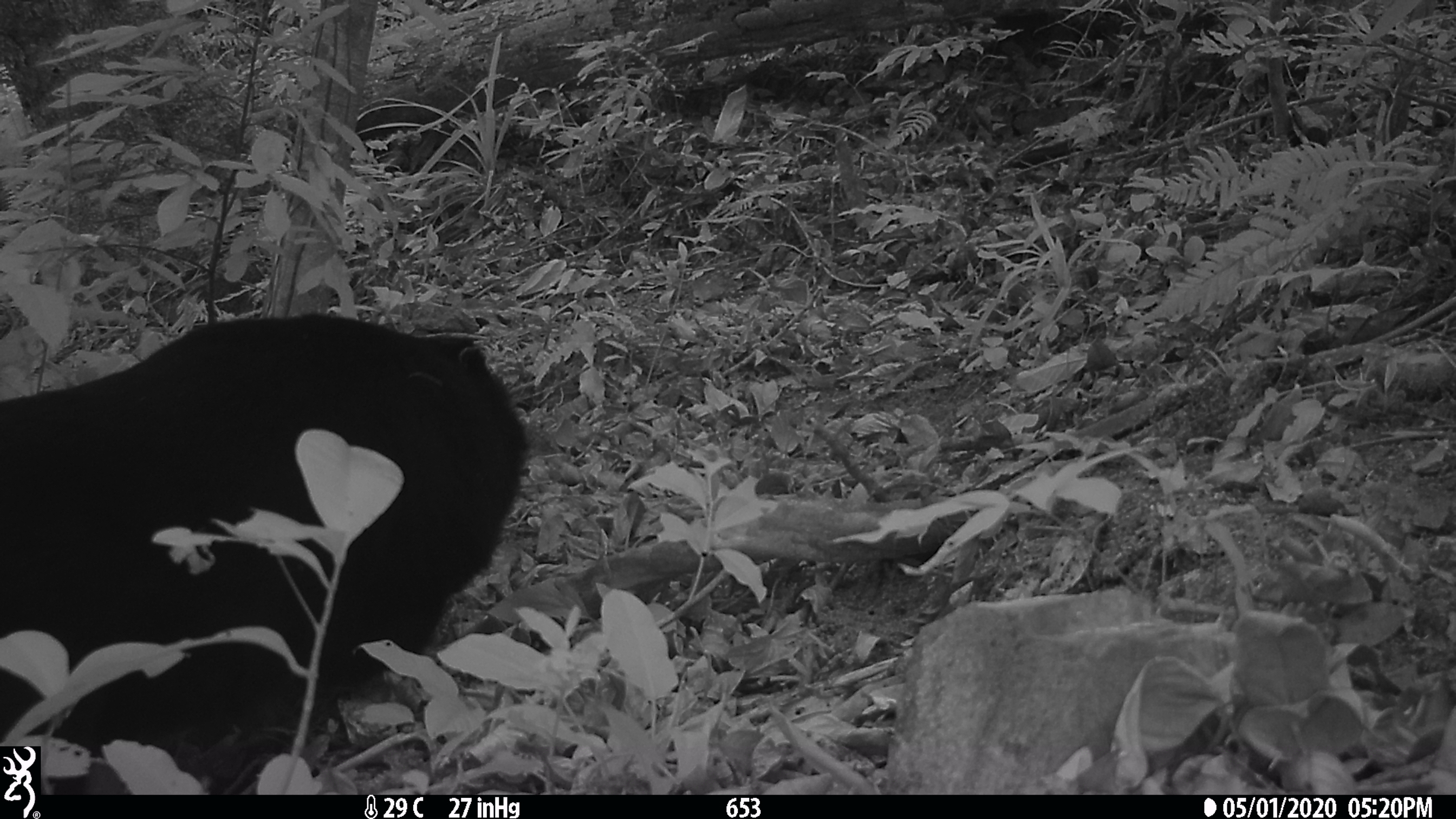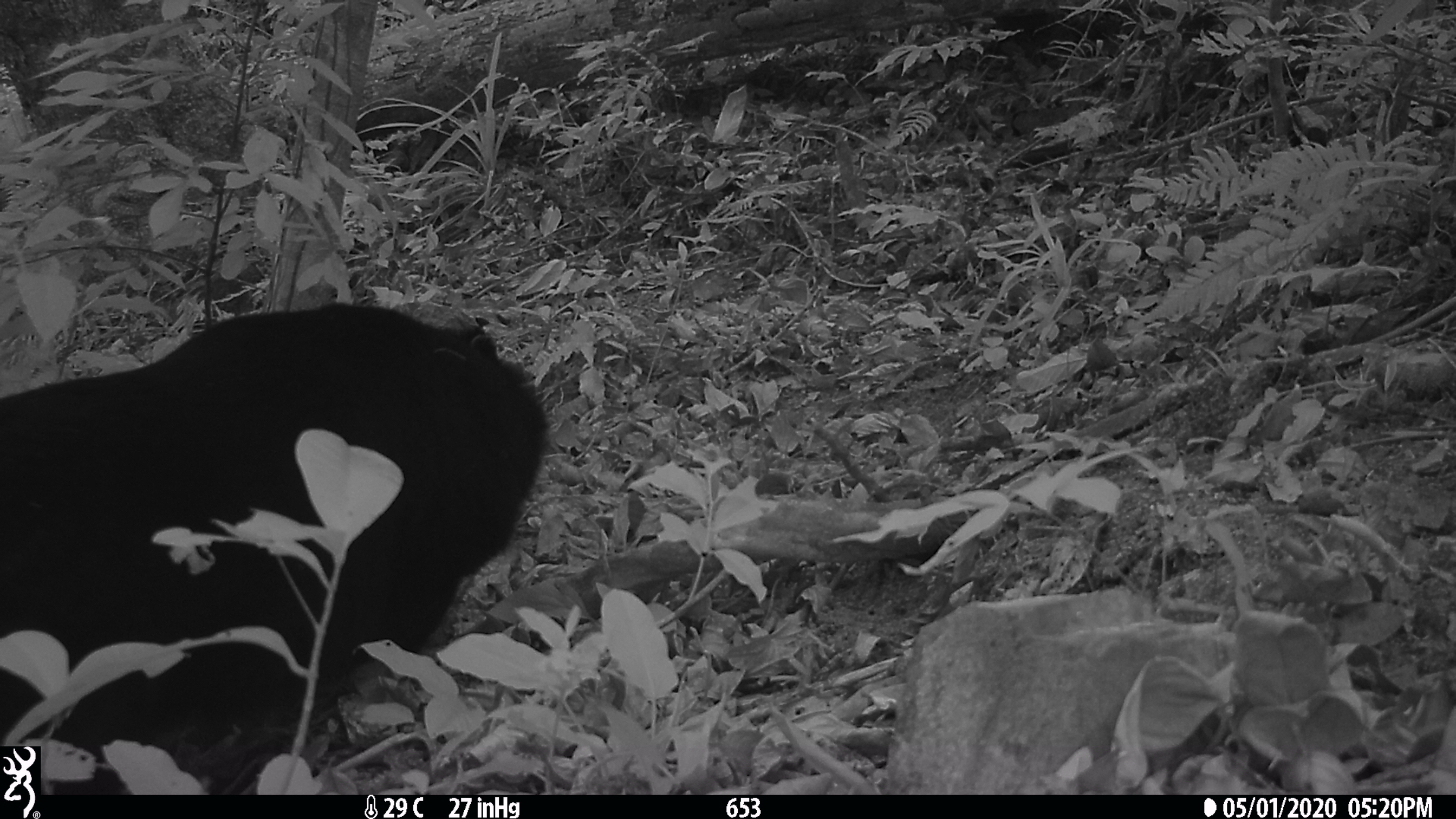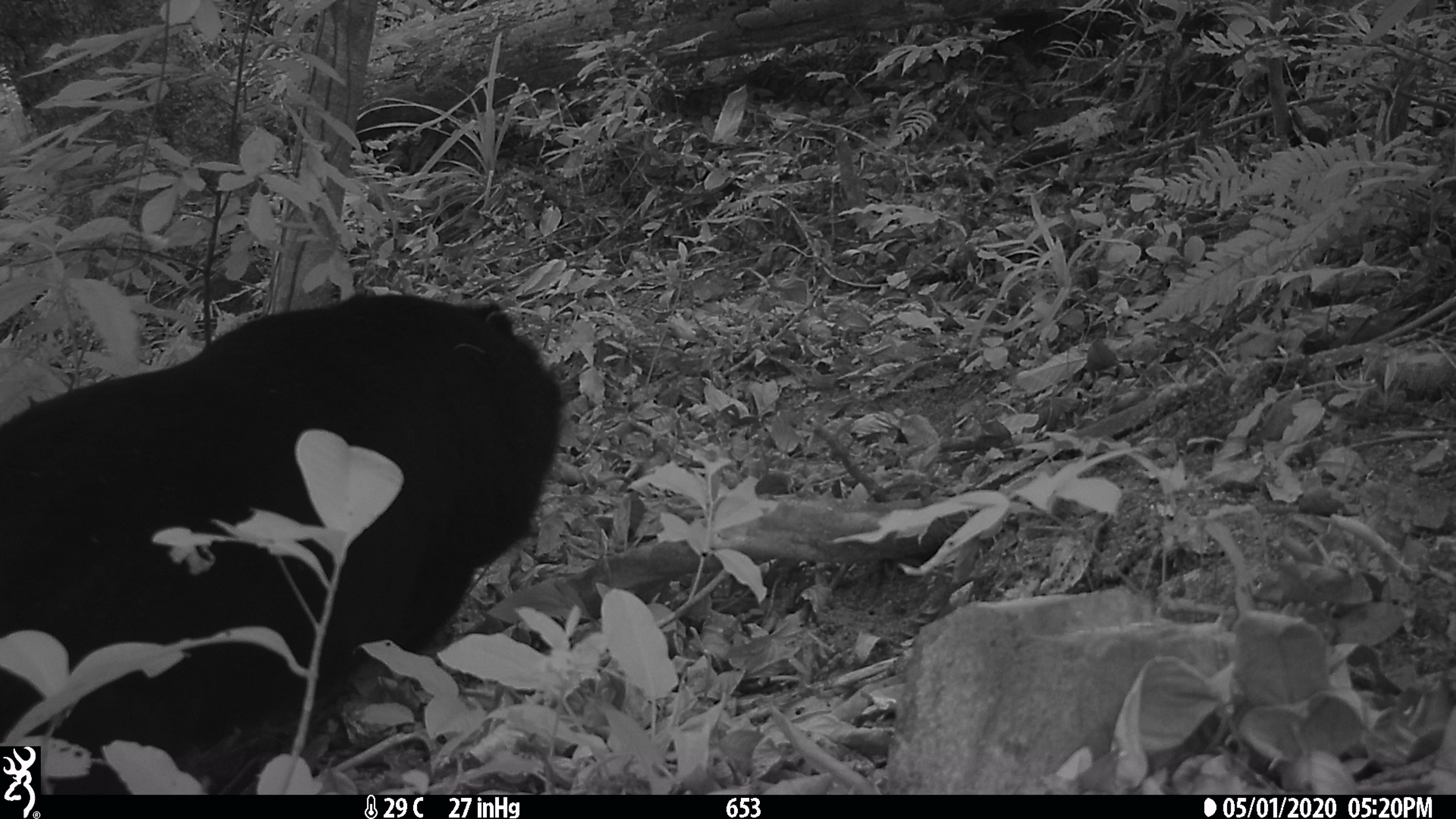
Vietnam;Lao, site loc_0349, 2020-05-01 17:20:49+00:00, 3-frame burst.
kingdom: Animalia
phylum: Chordata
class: Mammalia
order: Carnivora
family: Ursidae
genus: Ursus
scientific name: Ursus thibetanus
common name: asian black bear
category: asiatic black bear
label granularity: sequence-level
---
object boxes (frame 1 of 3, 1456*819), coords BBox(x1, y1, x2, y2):
asiatic black bear: BBox(0, 313, 528, 795)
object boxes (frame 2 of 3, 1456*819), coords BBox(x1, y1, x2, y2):
asiatic black bear: BBox(0, 301, 549, 795)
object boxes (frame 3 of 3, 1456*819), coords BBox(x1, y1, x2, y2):
asiatic black bear: BBox(0, 291, 562, 793)